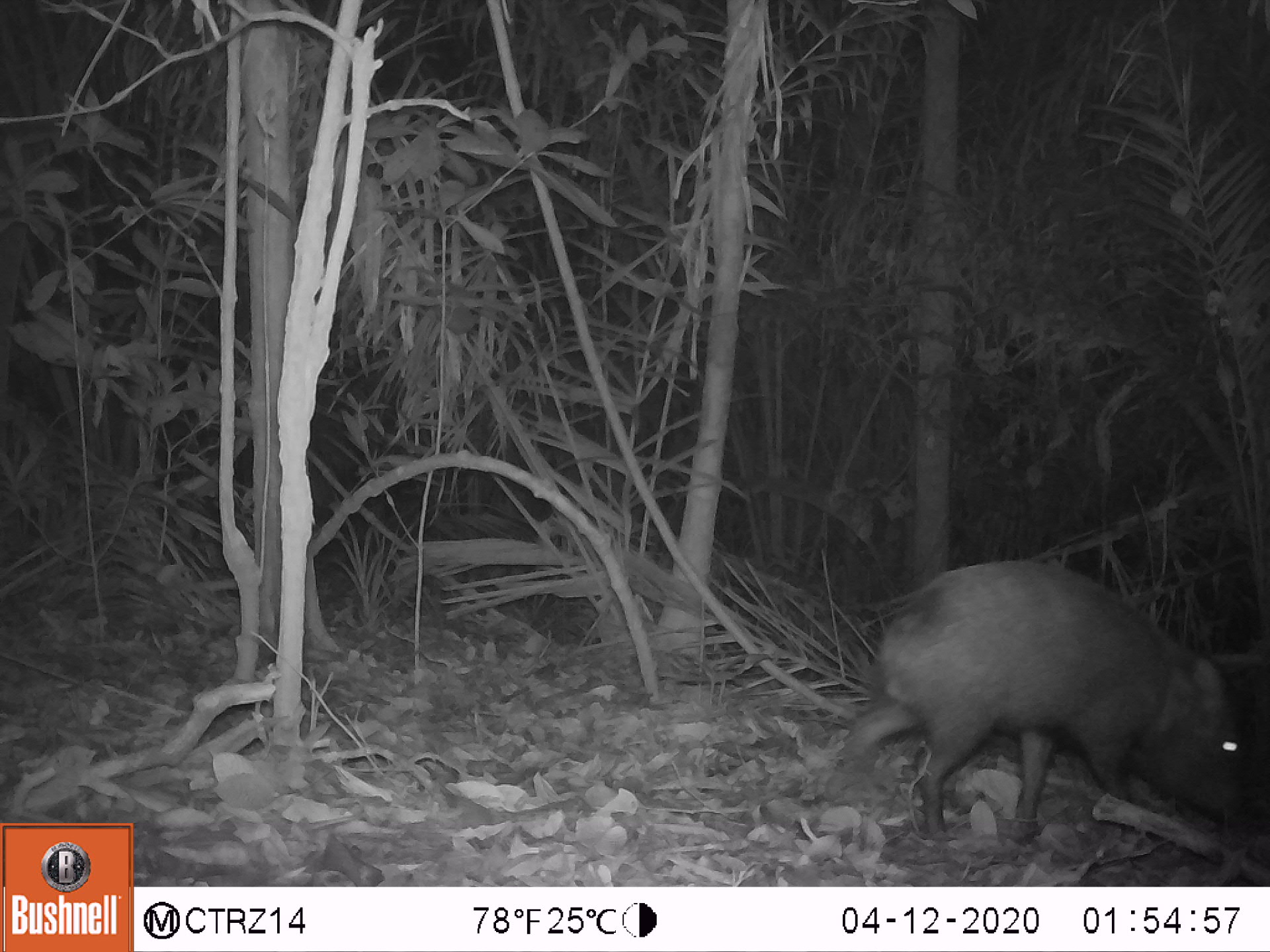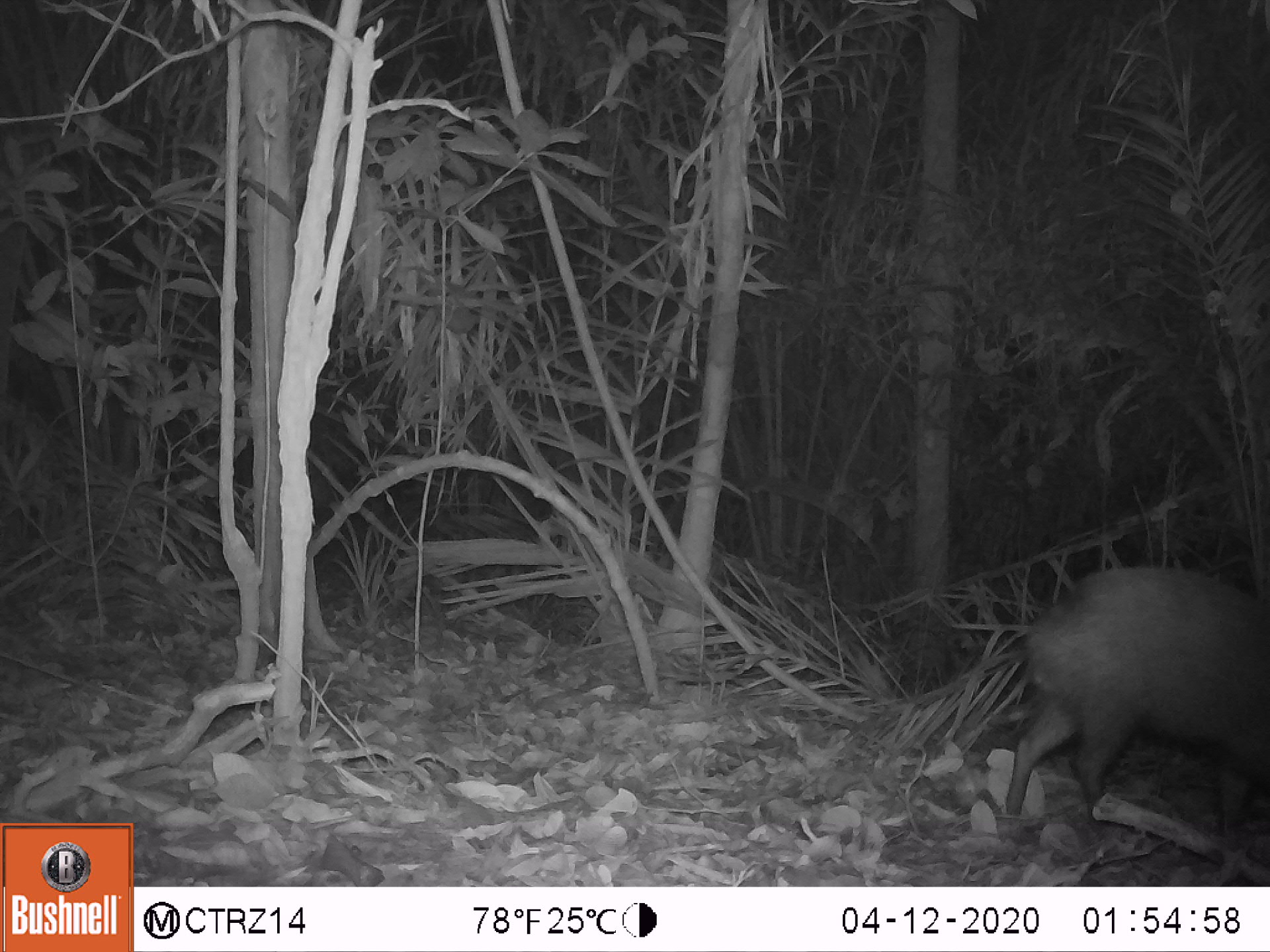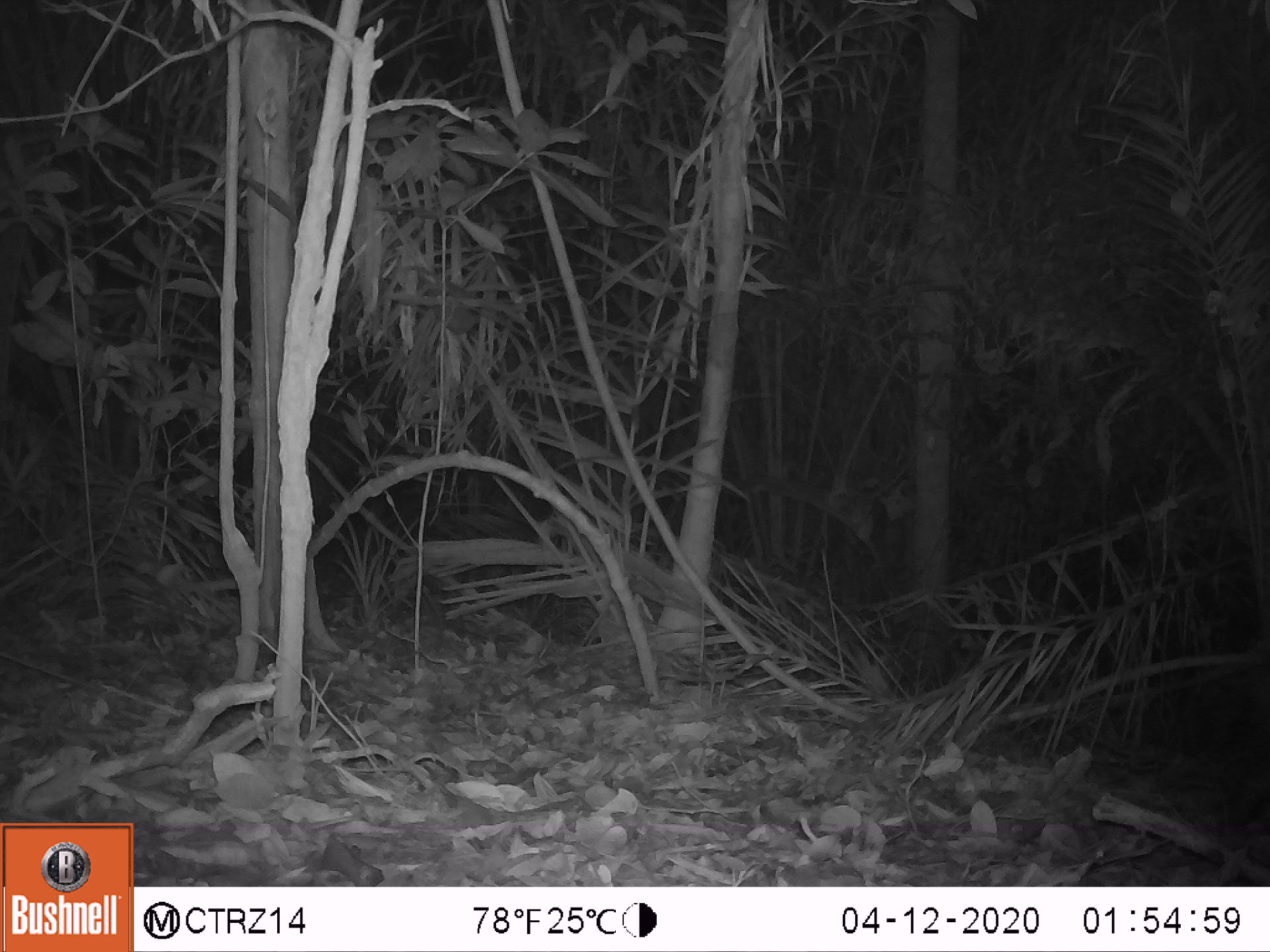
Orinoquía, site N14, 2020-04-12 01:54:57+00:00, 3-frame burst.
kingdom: Animalia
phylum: Chordata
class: Mammalia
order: Artiodactyla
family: Tayassuidae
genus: Pecari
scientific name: Pecari tajacu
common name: collared peccary